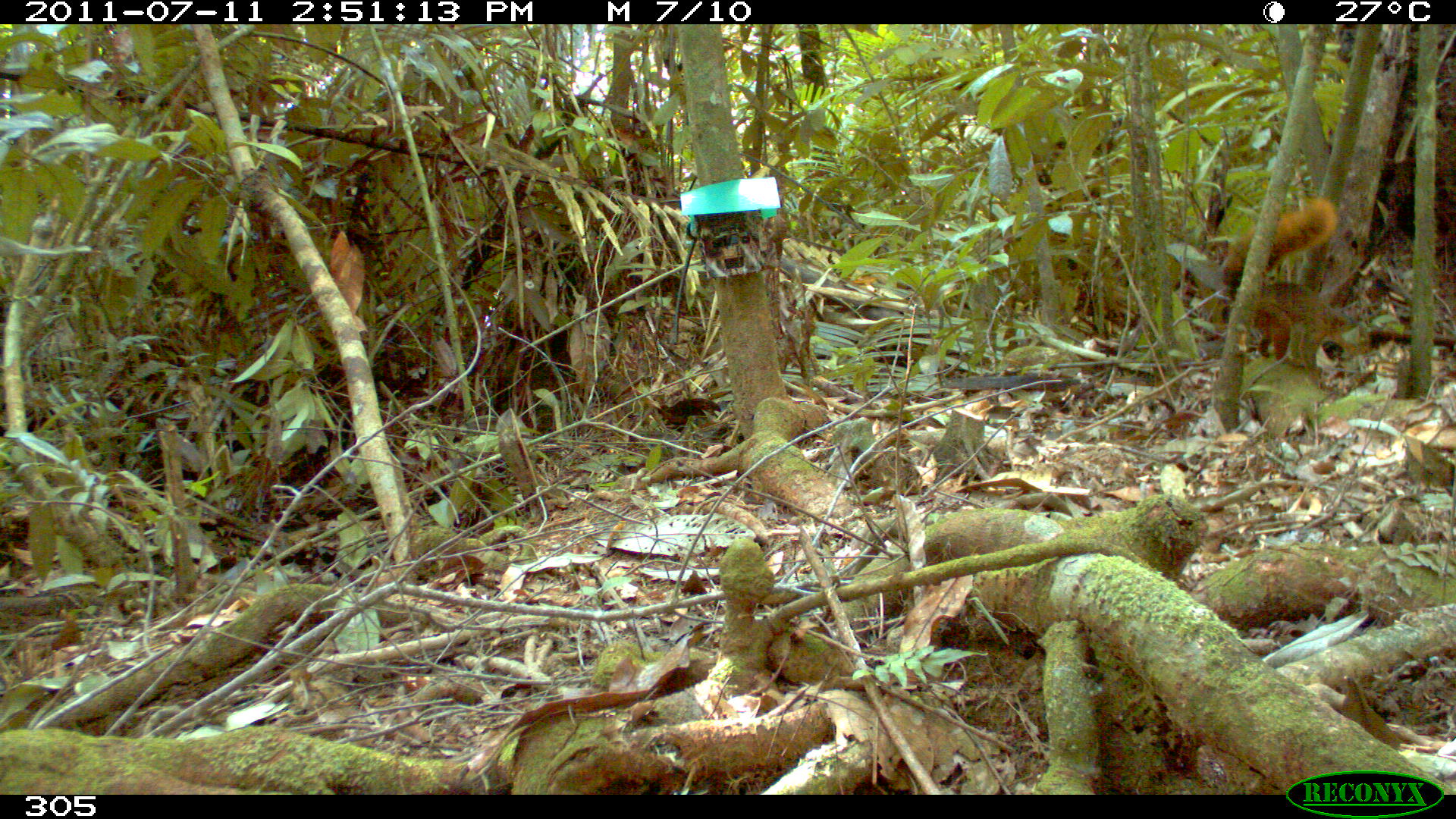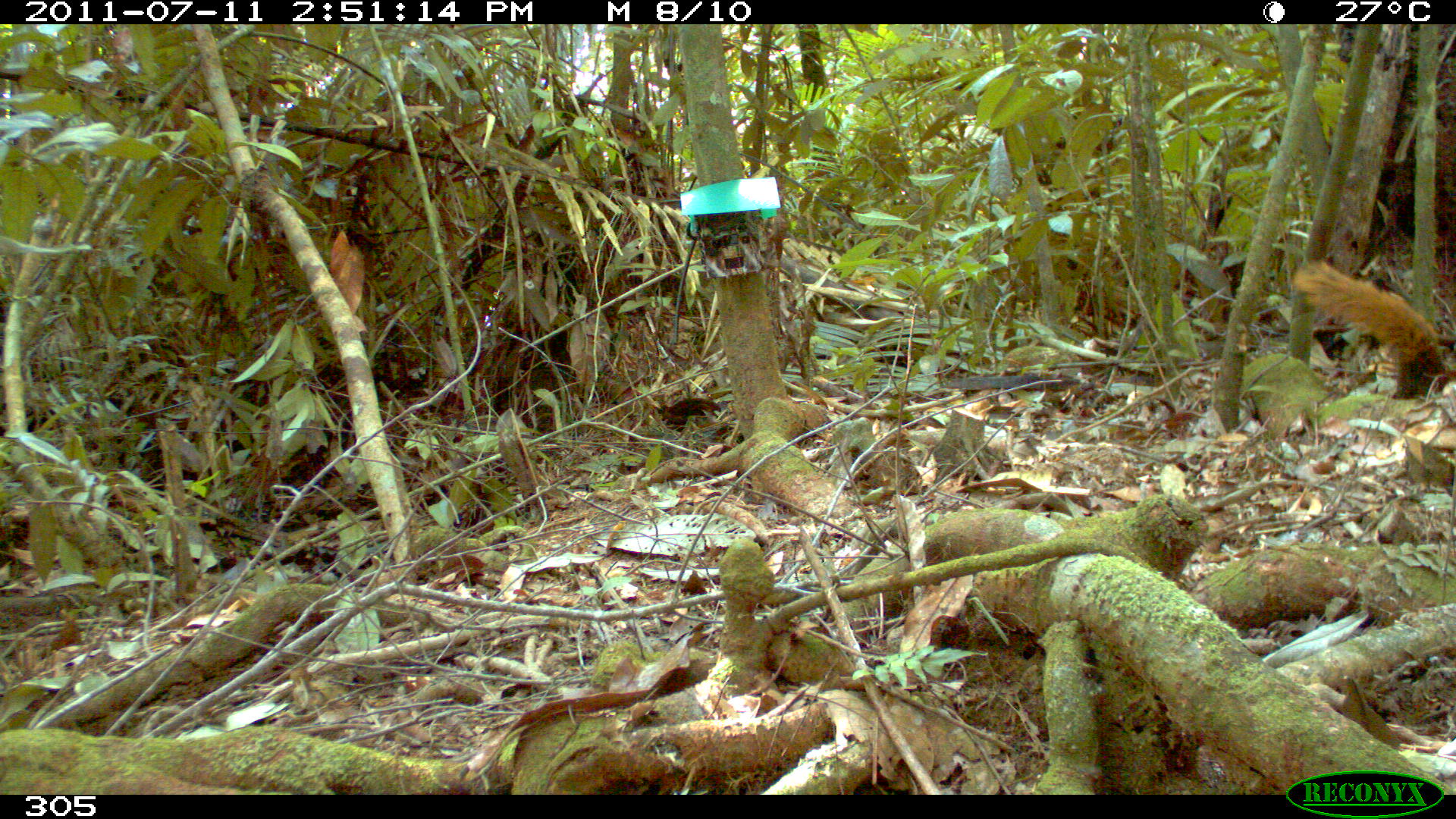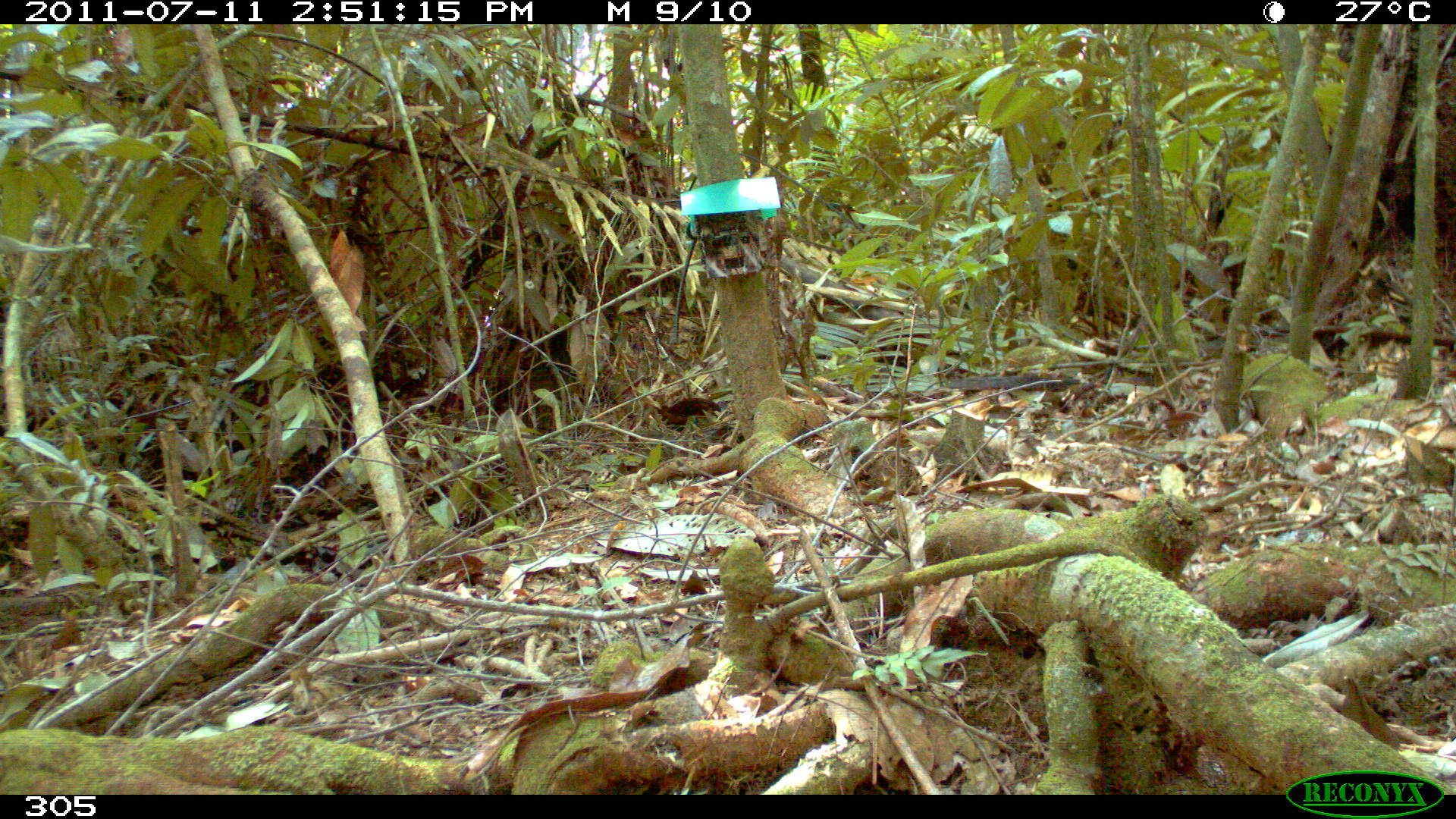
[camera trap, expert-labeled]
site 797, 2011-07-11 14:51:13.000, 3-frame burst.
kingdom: Animalia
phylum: Chordata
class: Mammalia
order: Rodentia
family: Sciuridae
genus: Sciurus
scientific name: Sciurus spadiceus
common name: southern amazon red squirrel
Sciurus spadiceus (southern amazon red squirrel).